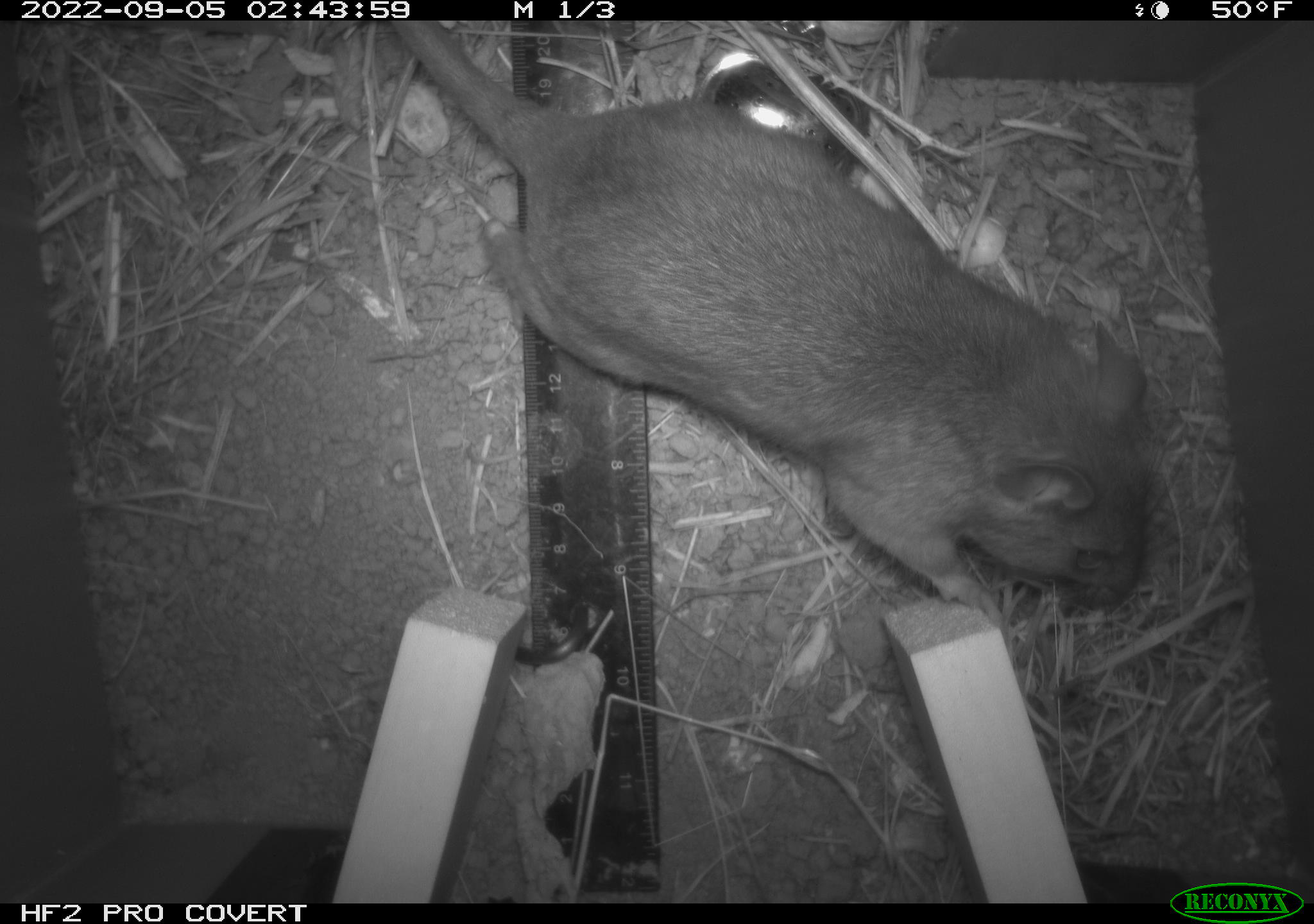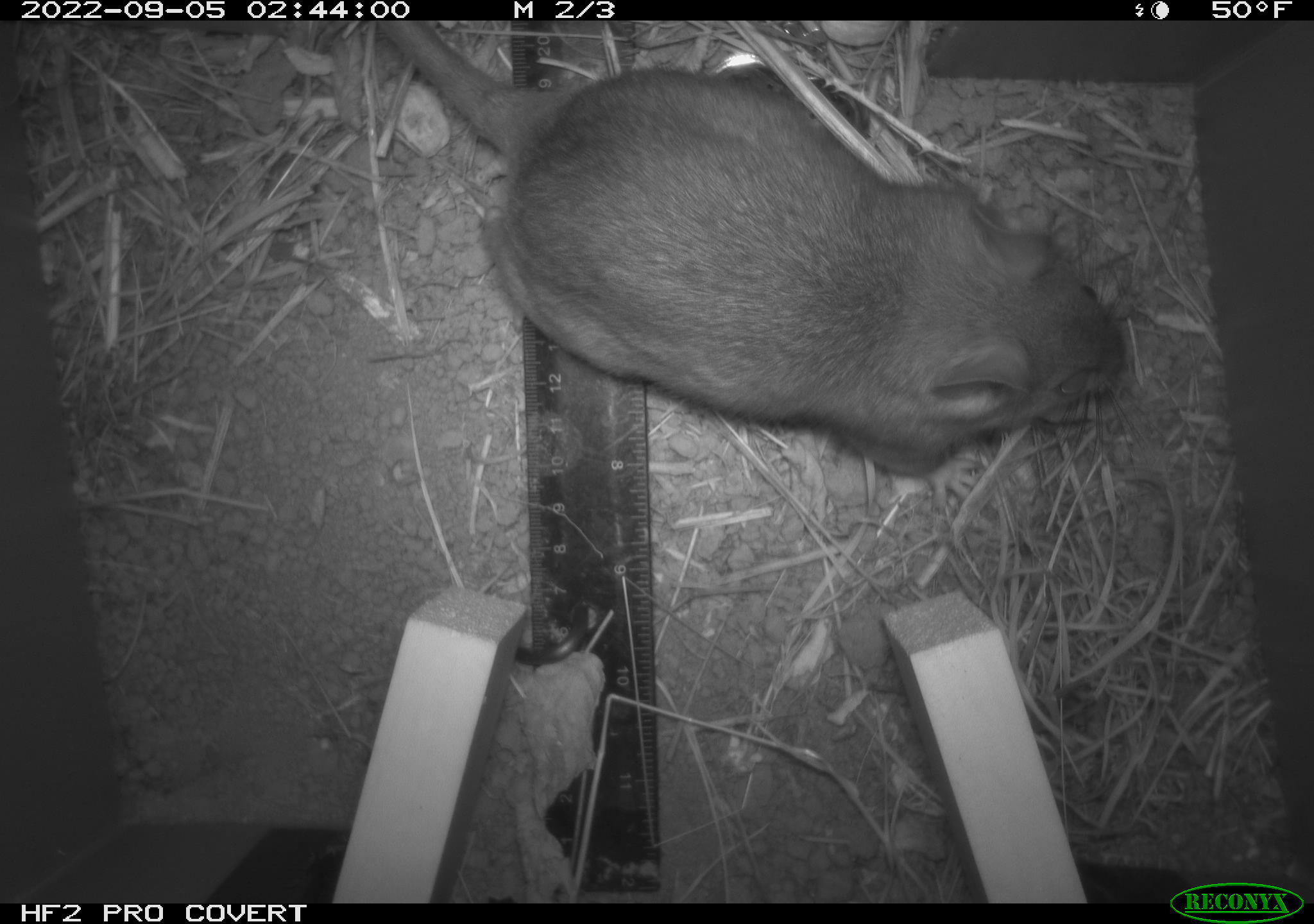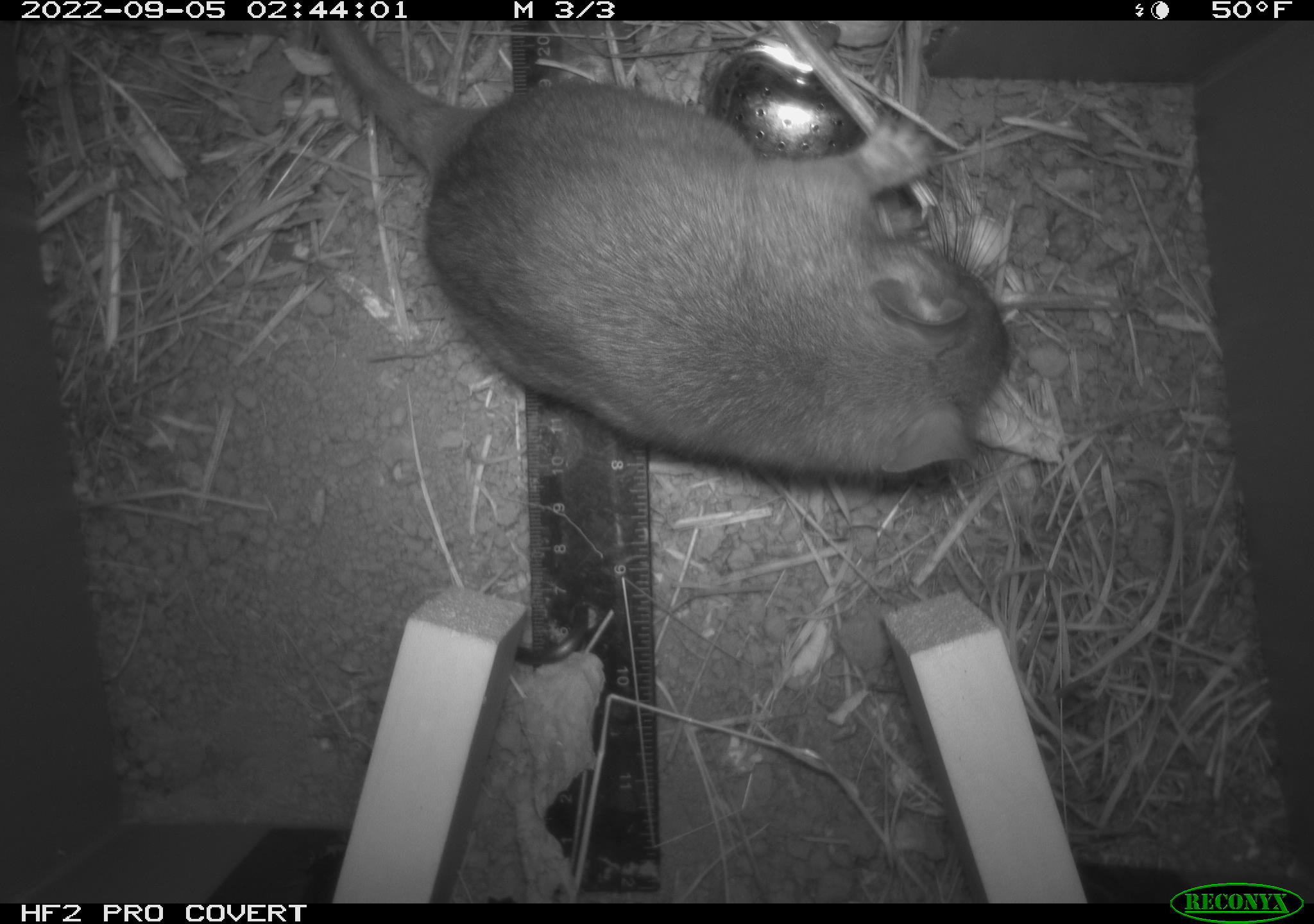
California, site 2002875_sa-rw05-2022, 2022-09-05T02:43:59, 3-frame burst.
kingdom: Animalia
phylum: Chordata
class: Mammalia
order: Rodentia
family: Cricetidae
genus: Neotoma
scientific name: Neotoma fuscipes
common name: dusky-footed woodrat